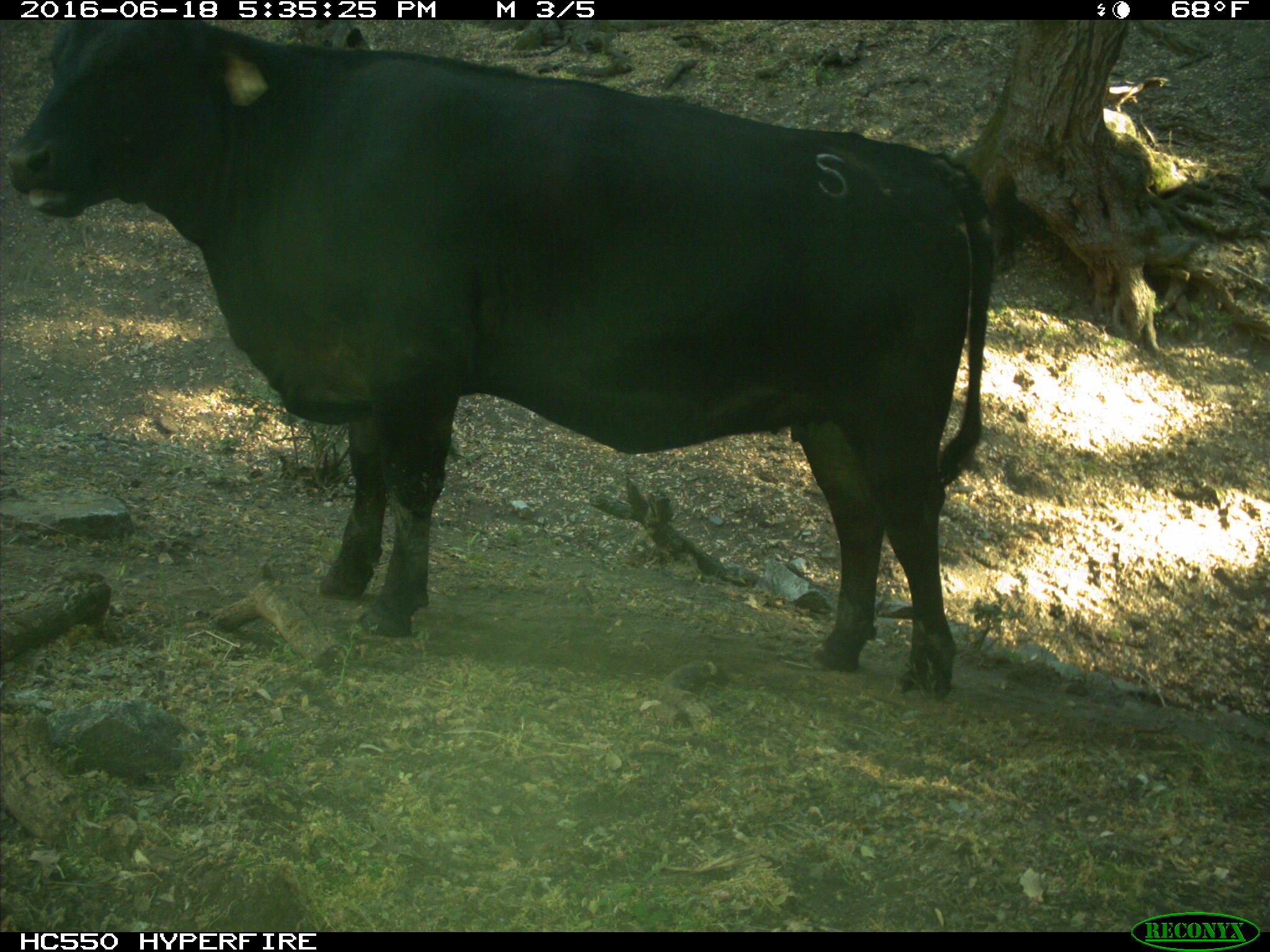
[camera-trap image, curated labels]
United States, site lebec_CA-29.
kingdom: Animalia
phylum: Chordata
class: Mammalia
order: Artiodactyla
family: Bovidae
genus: Bos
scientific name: Bos taurus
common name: domestic cow